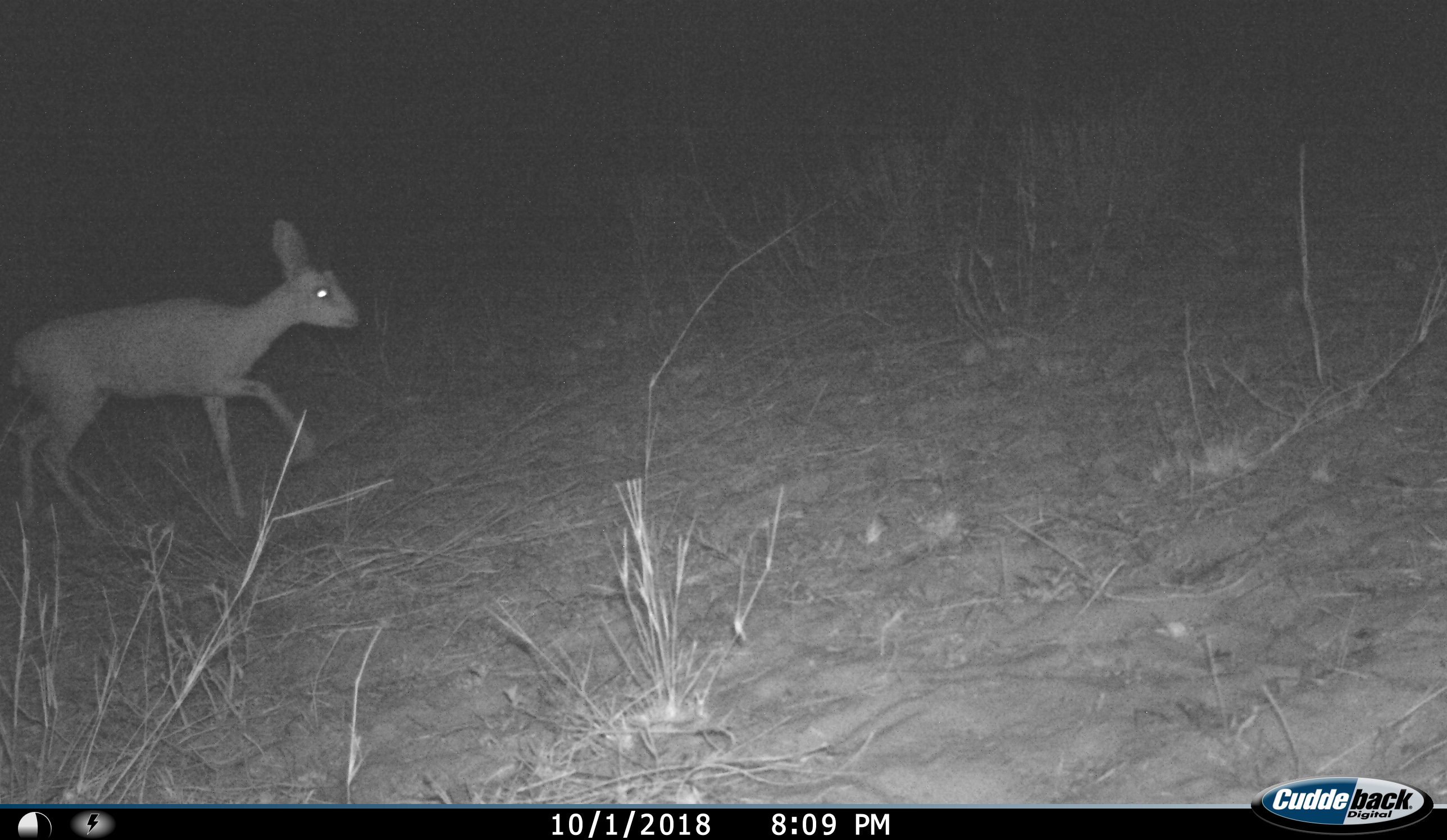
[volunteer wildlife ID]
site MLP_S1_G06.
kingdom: Animalia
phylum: Chordata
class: Mammalia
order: Artiodactyla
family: Bovidae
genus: Raphicerus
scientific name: Raphicerus campestris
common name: steenbok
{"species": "steenbok (Raphicerus campestris)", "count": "1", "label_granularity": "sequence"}